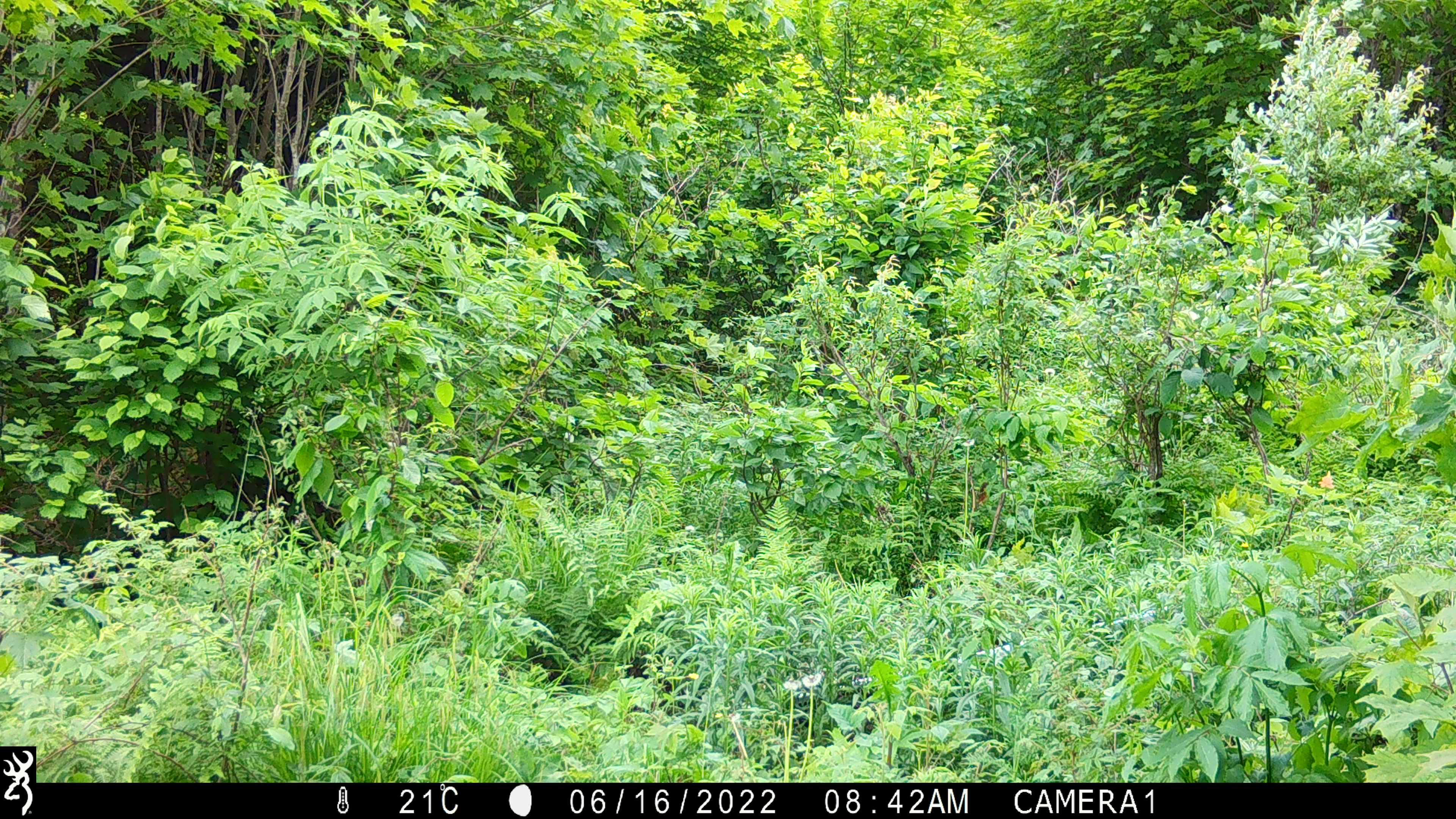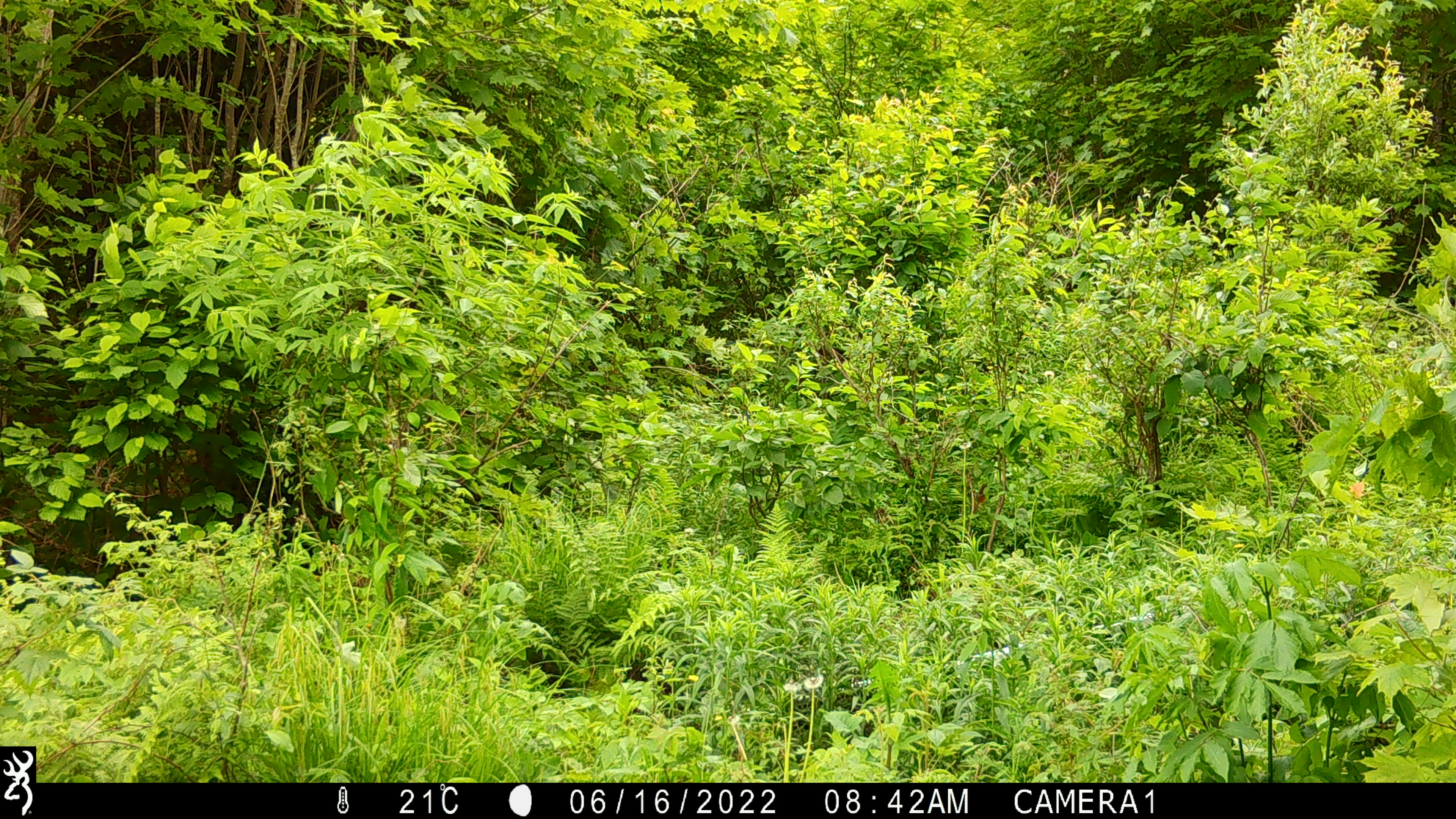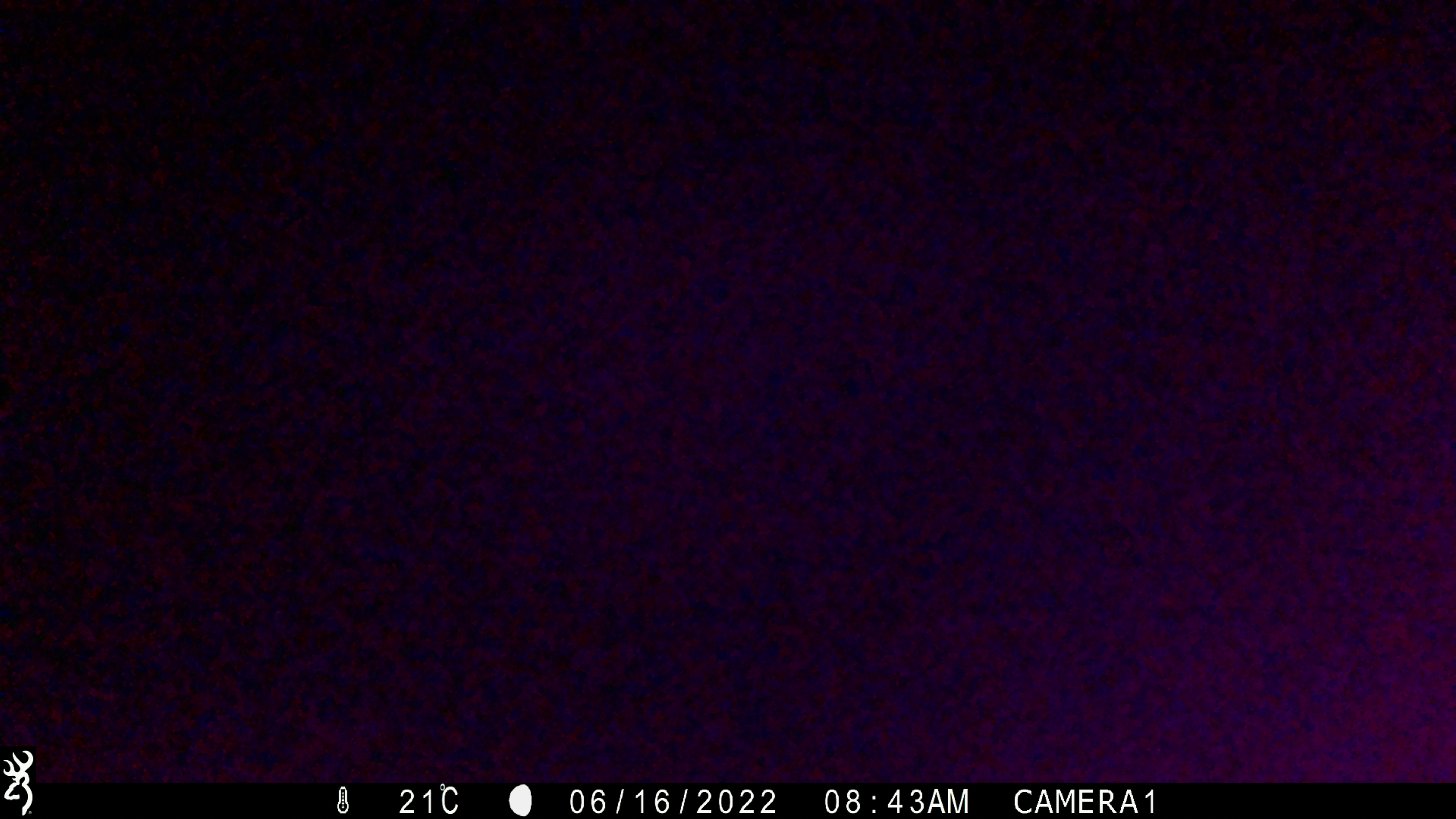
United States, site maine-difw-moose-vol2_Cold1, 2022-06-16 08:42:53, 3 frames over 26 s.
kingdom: Animalia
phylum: Chordata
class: Mammalia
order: Carnivora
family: Ursidae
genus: Ursus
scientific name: Ursus americanus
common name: black bear